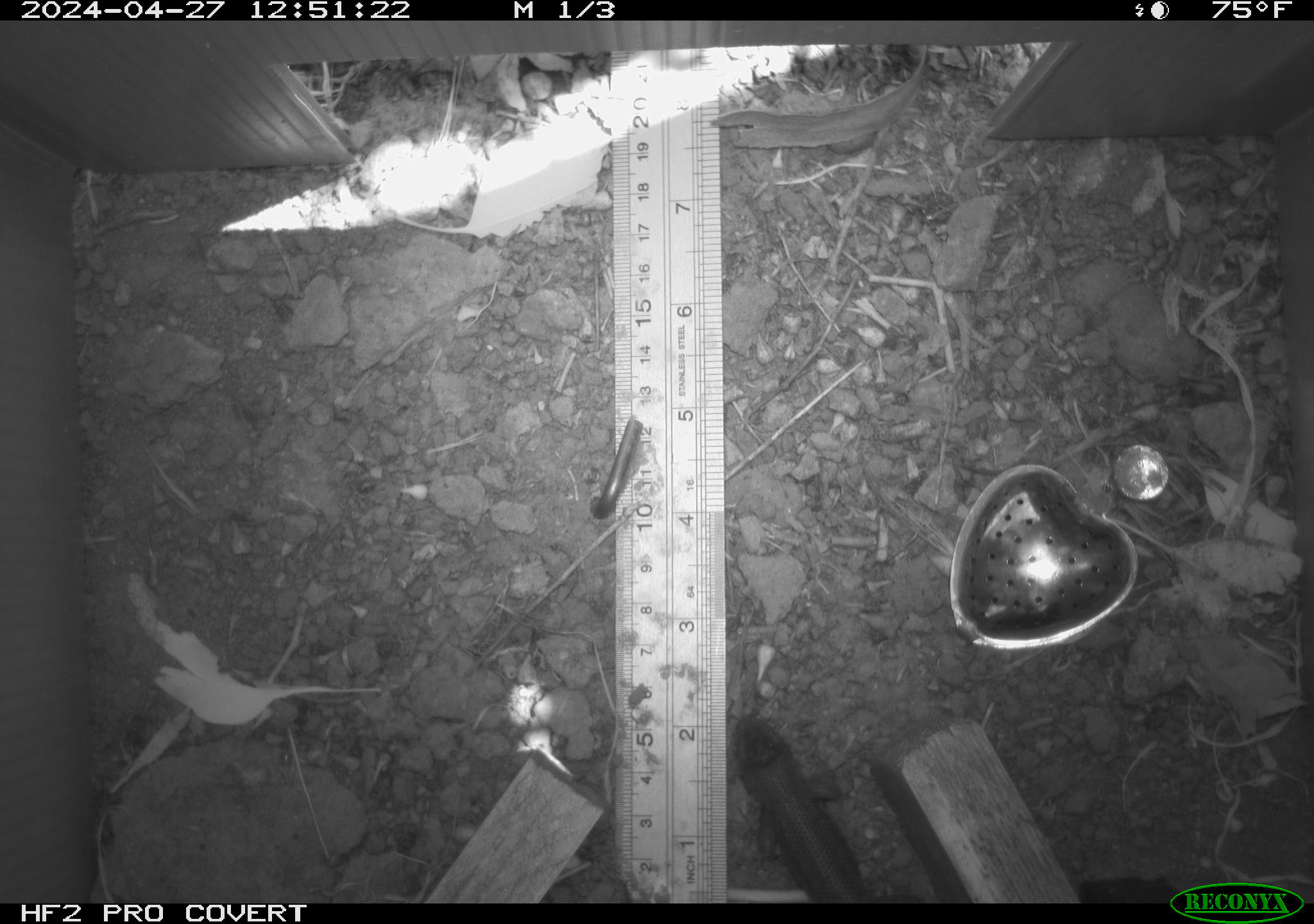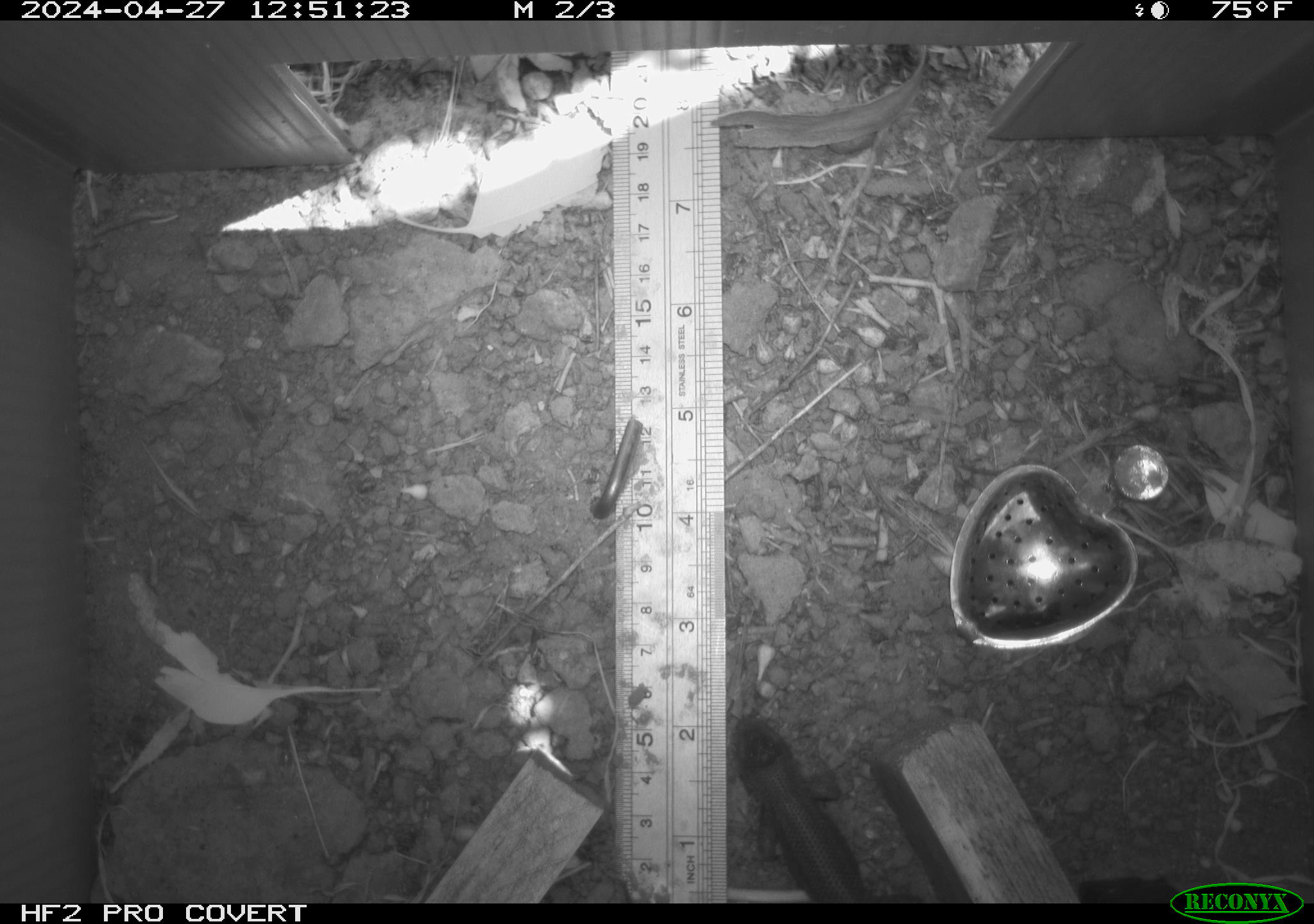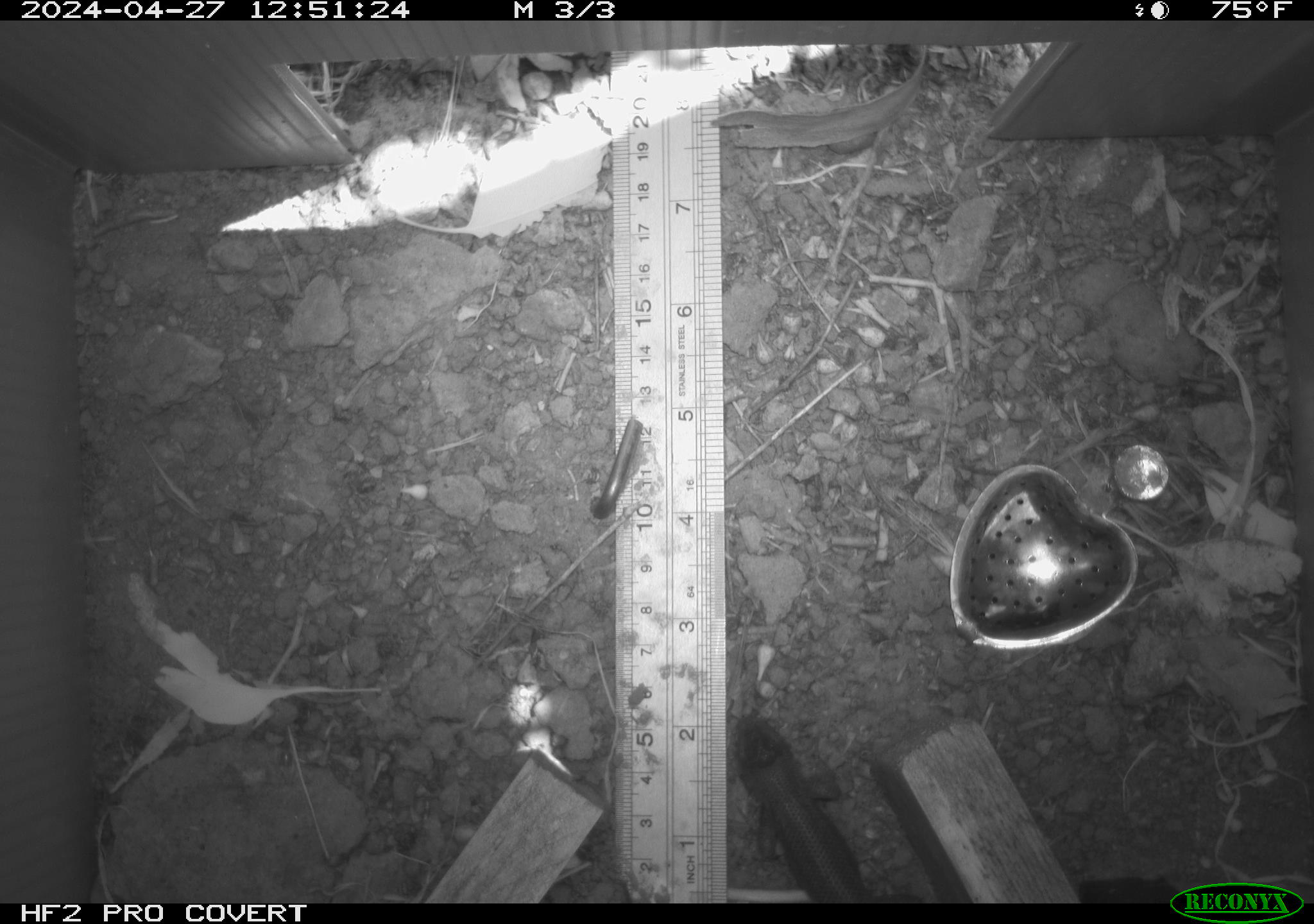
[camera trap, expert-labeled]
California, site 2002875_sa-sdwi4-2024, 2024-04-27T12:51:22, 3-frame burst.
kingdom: Animalia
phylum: Chordata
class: Reptilia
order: Squamata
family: Phrynosomatidae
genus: Sceloporus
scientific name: Sceloporus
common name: spiny lizards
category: sceloporus species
Sceloporus species (spiny lizards) (Sceloporus).